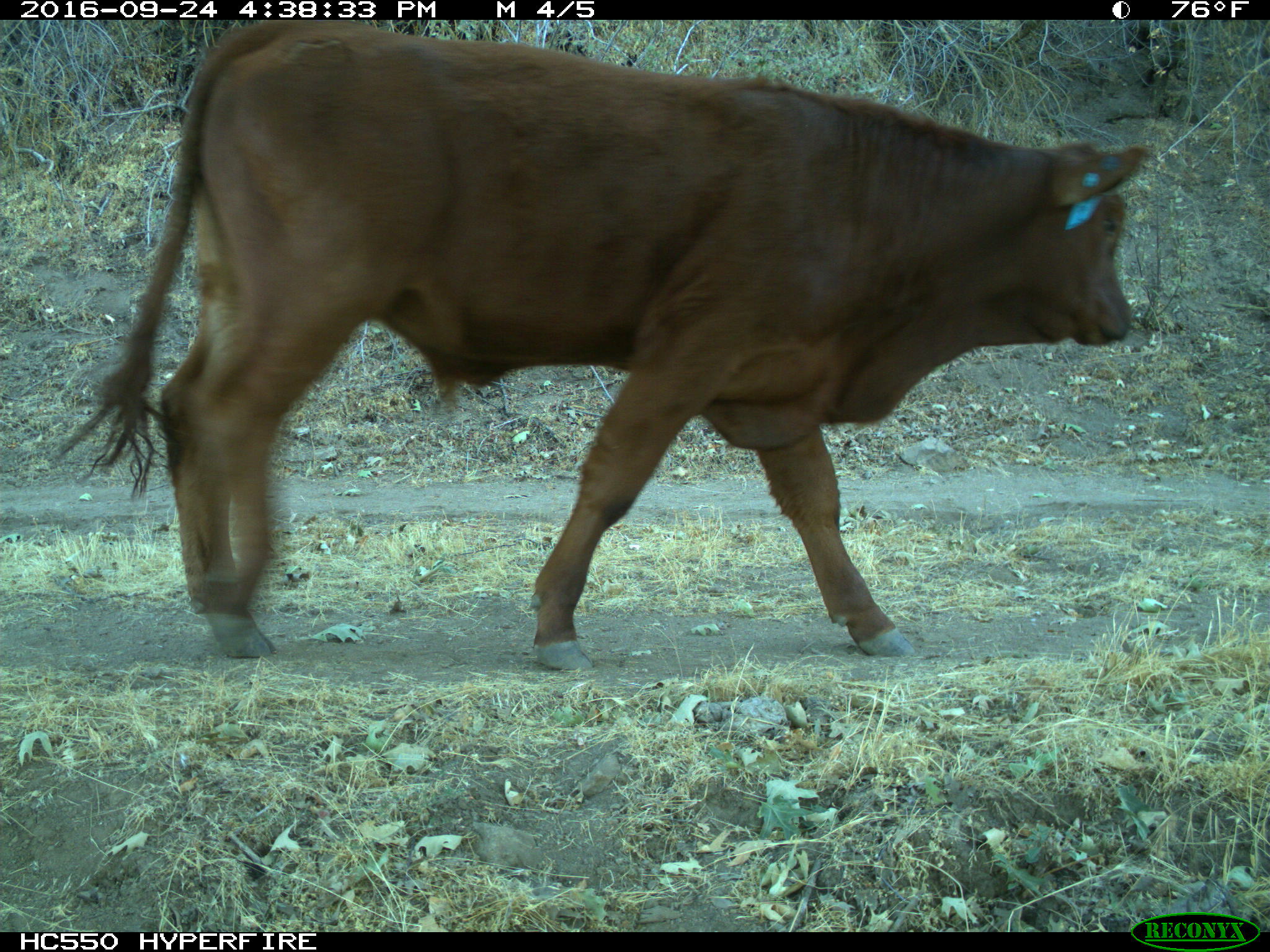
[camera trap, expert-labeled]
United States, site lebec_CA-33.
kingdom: Animalia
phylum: Chordata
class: Mammalia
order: Artiodactyla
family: Bovidae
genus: Bos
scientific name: Bos taurus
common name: domestic cow